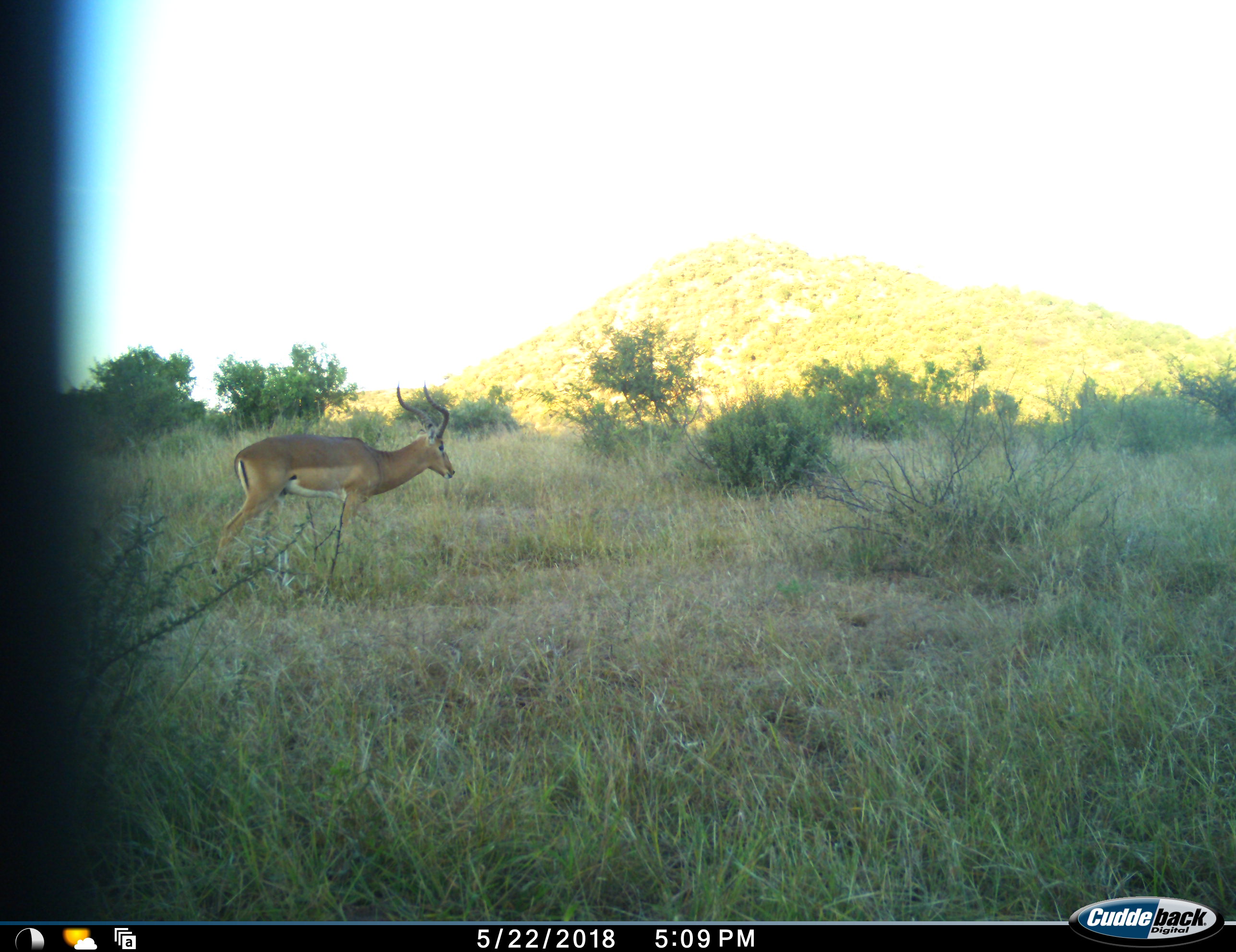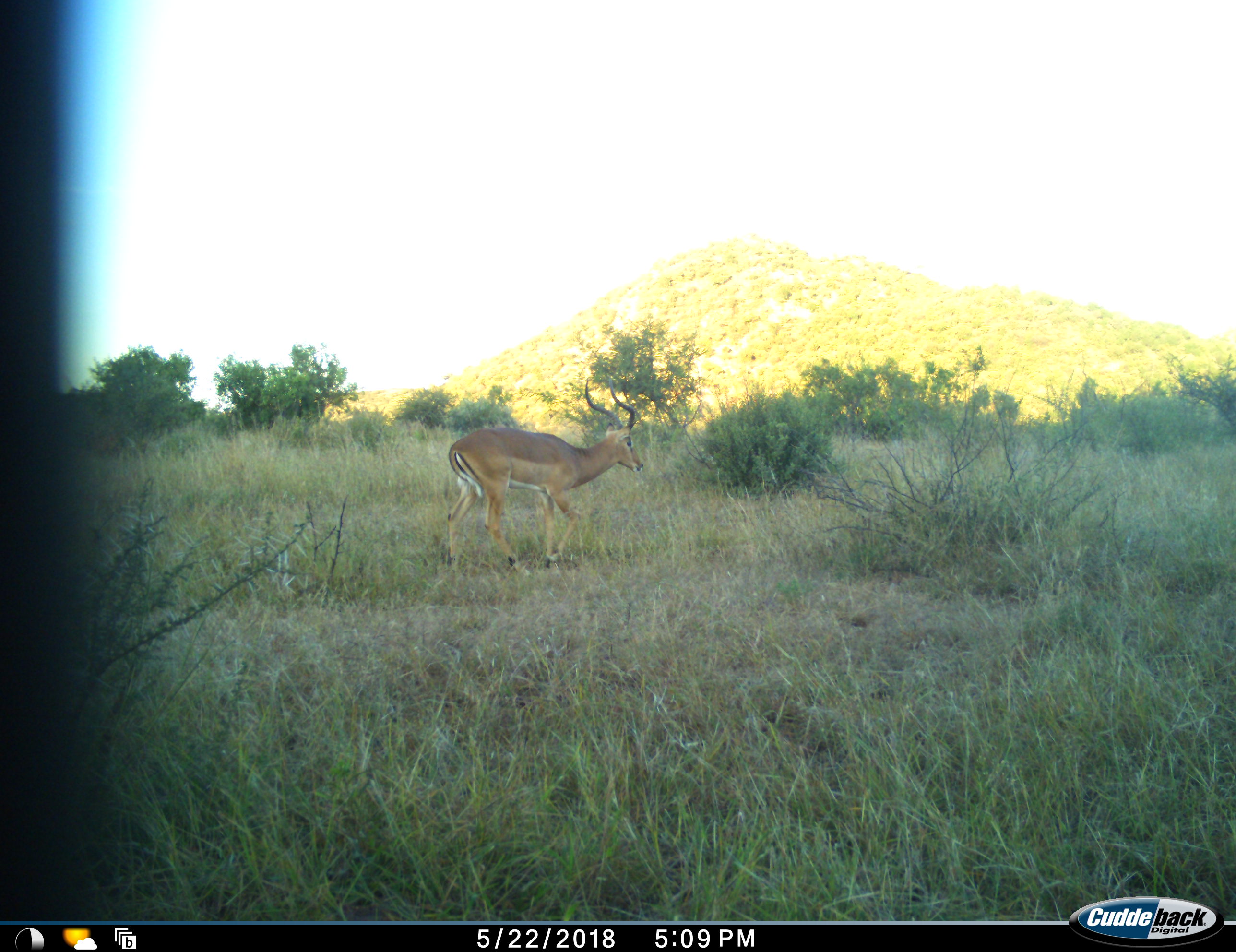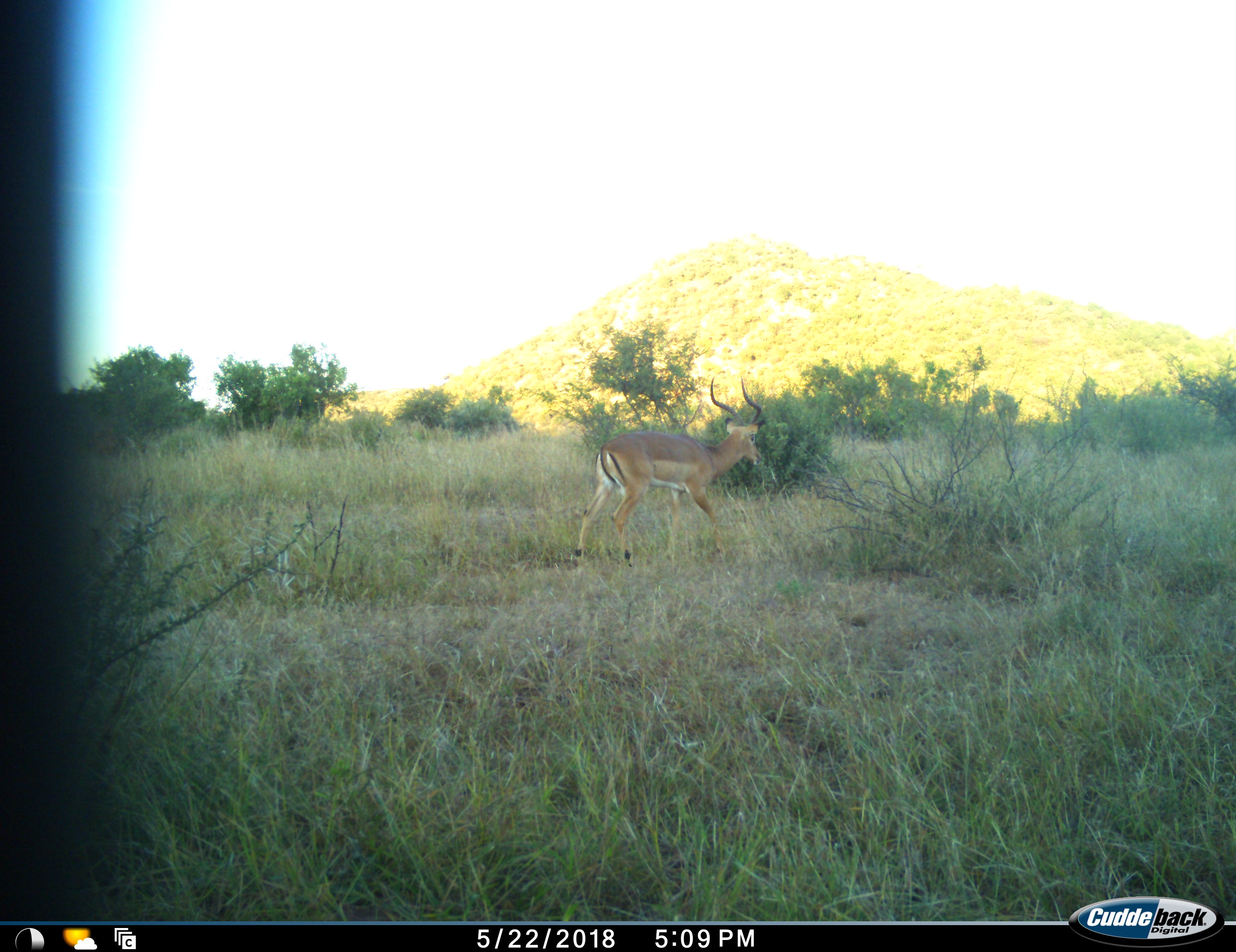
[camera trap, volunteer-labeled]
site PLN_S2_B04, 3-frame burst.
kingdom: Animalia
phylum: Chordata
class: Mammalia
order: Artiodactyla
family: Bovidae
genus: Aepyceros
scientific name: Aepyceros melampus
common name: impala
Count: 1.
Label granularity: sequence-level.